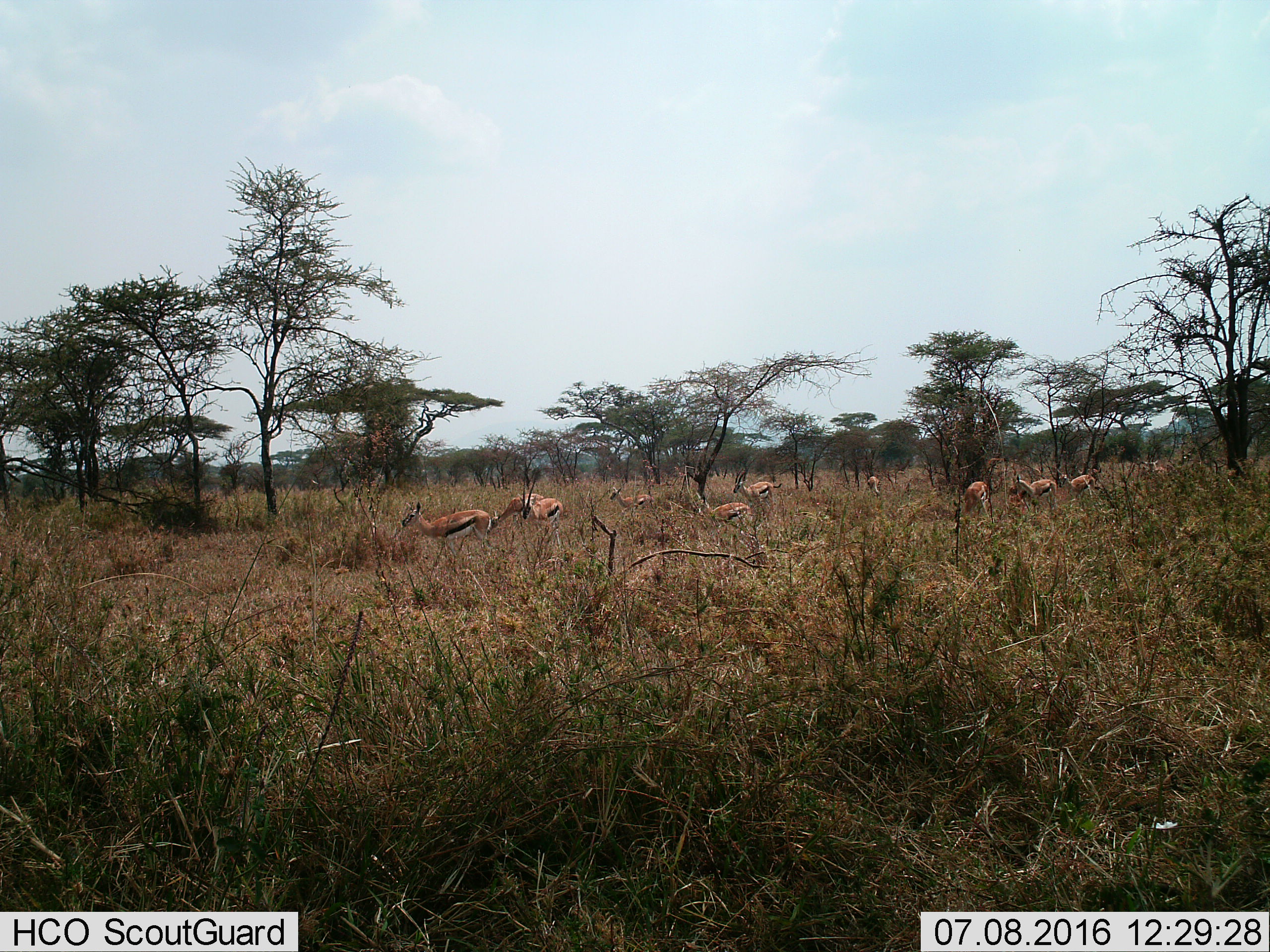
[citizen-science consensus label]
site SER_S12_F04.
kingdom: Animalia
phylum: Chordata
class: Mammalia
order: Artiodactyla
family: Bovidae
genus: Eudorcas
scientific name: Eudorcas thomsonii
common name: thomson's gazelle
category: gazellethomsons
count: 11-50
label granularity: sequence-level